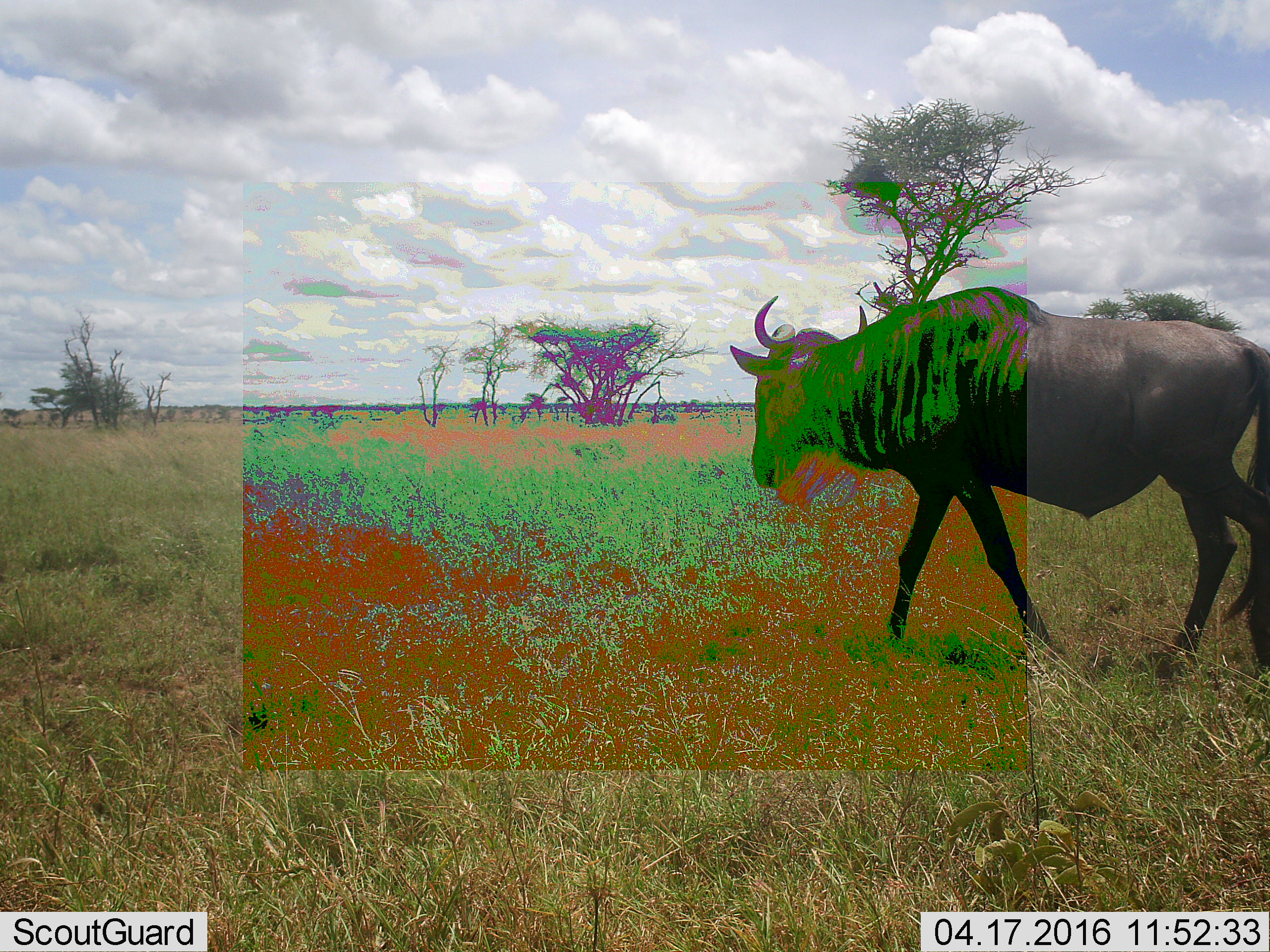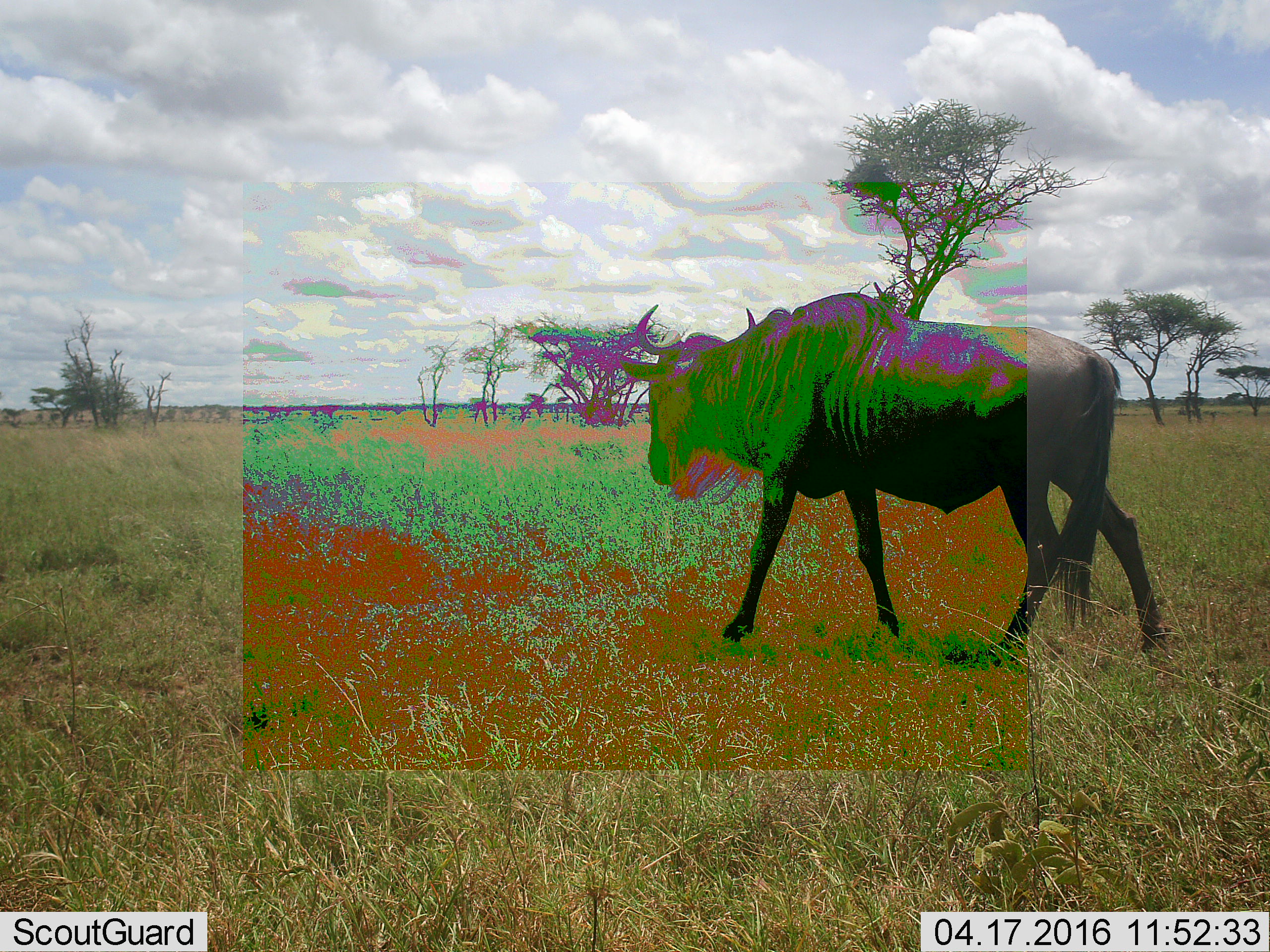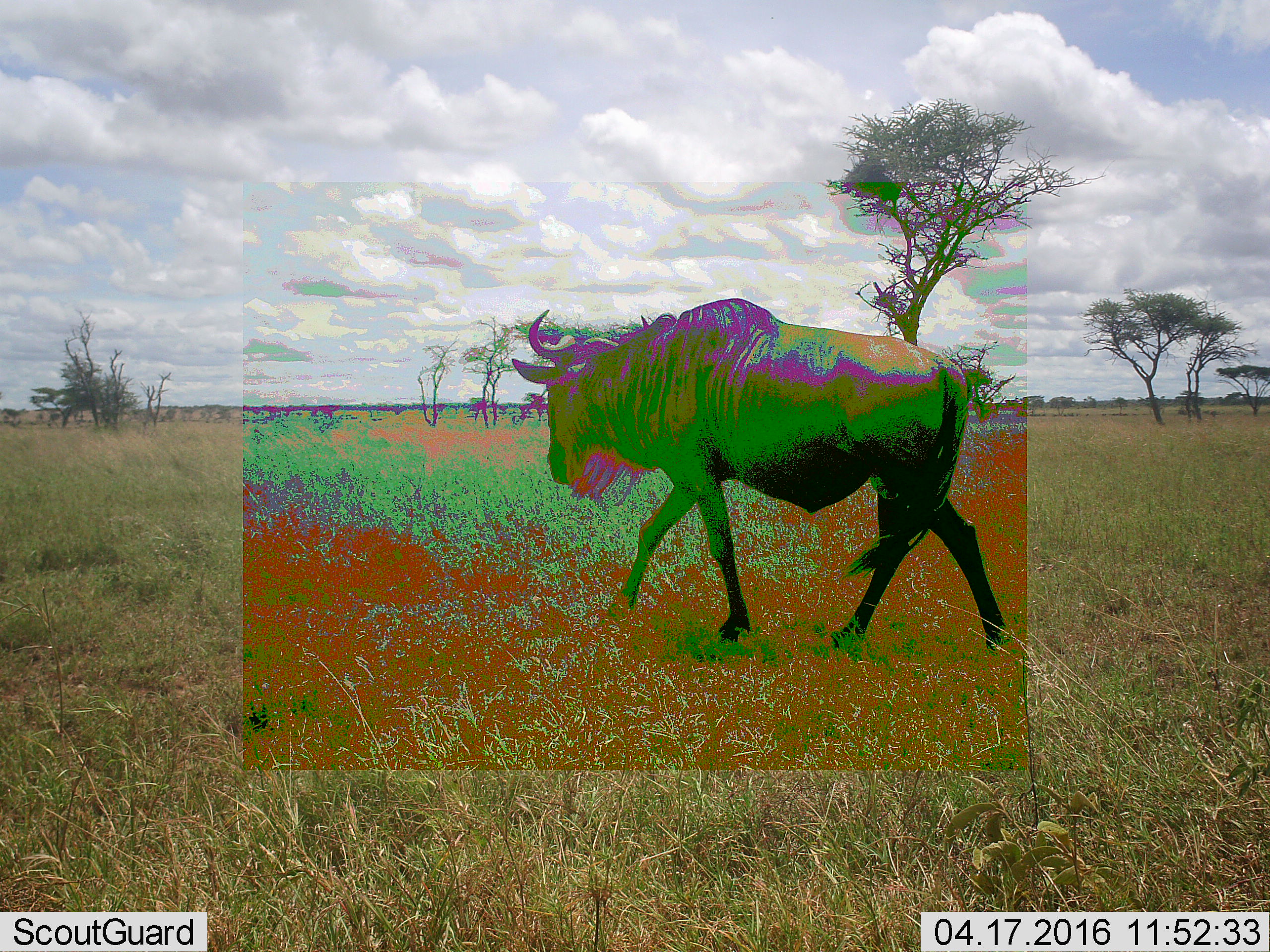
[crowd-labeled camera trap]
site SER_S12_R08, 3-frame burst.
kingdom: Animalia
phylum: Chordata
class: Mammalia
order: Artiodactyla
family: Bovidae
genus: Connochaetes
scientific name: Connochaetes taurinus taurinus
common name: blue wildebeest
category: wildebeestblue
Wildebeestblue (blue wildebeest) (Connochaetes taurinus taurinus), count 1. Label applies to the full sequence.